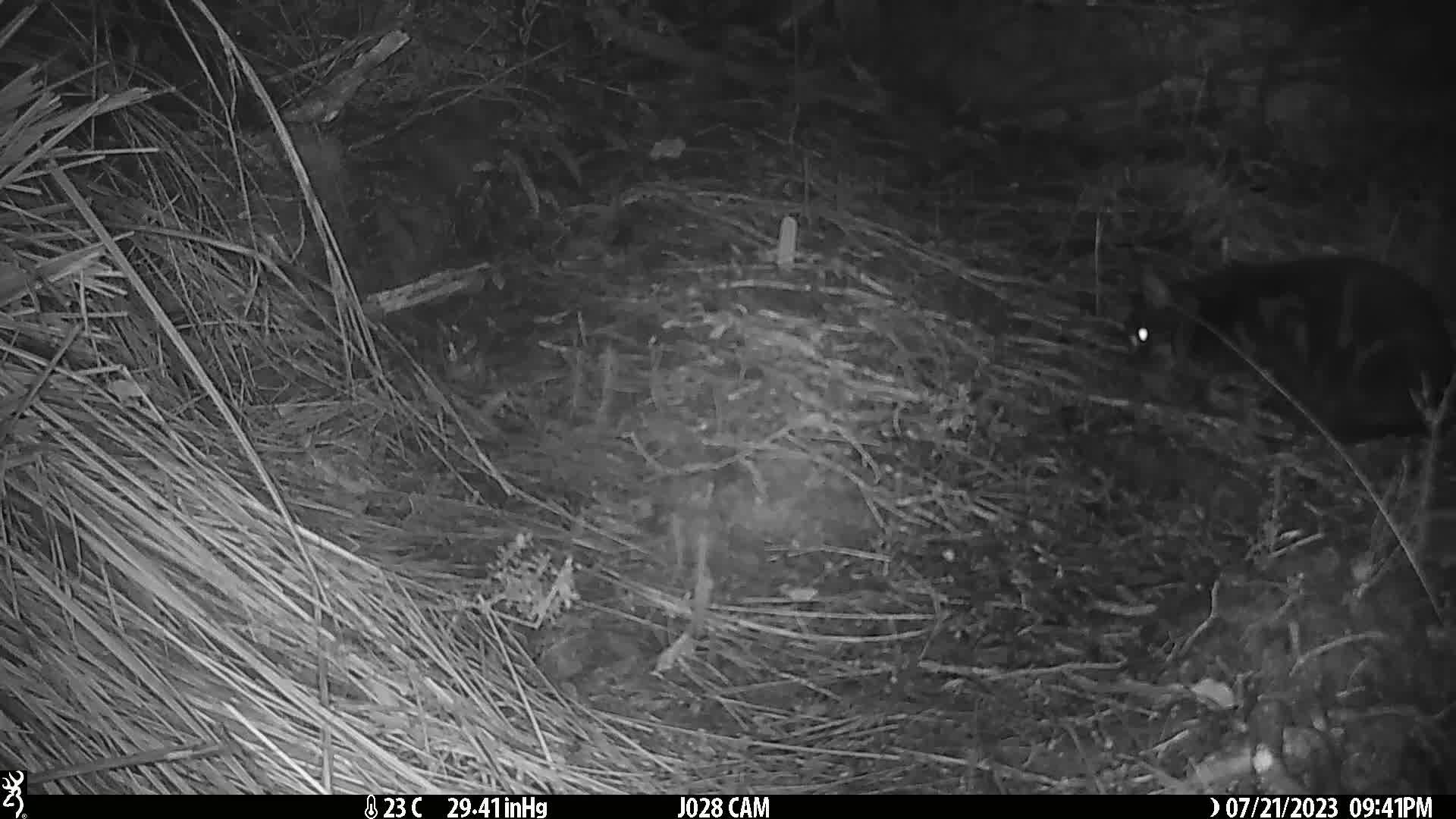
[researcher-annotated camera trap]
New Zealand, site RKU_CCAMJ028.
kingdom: Animalia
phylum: Chordata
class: Mammalia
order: Carnivora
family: Felidae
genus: Felis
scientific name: Felis catus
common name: domestic cat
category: cat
Cat (domestic cat) (Felis catus).